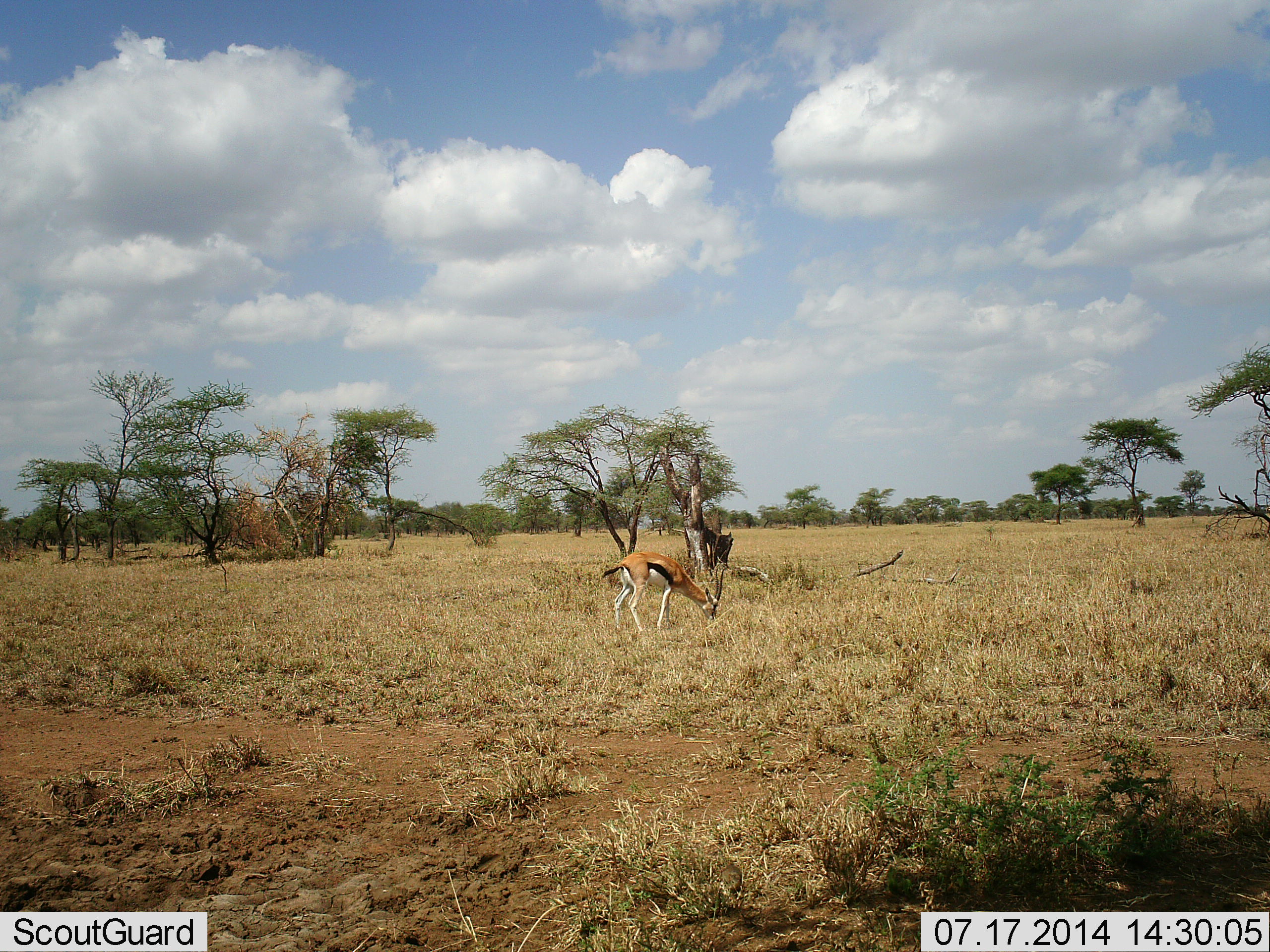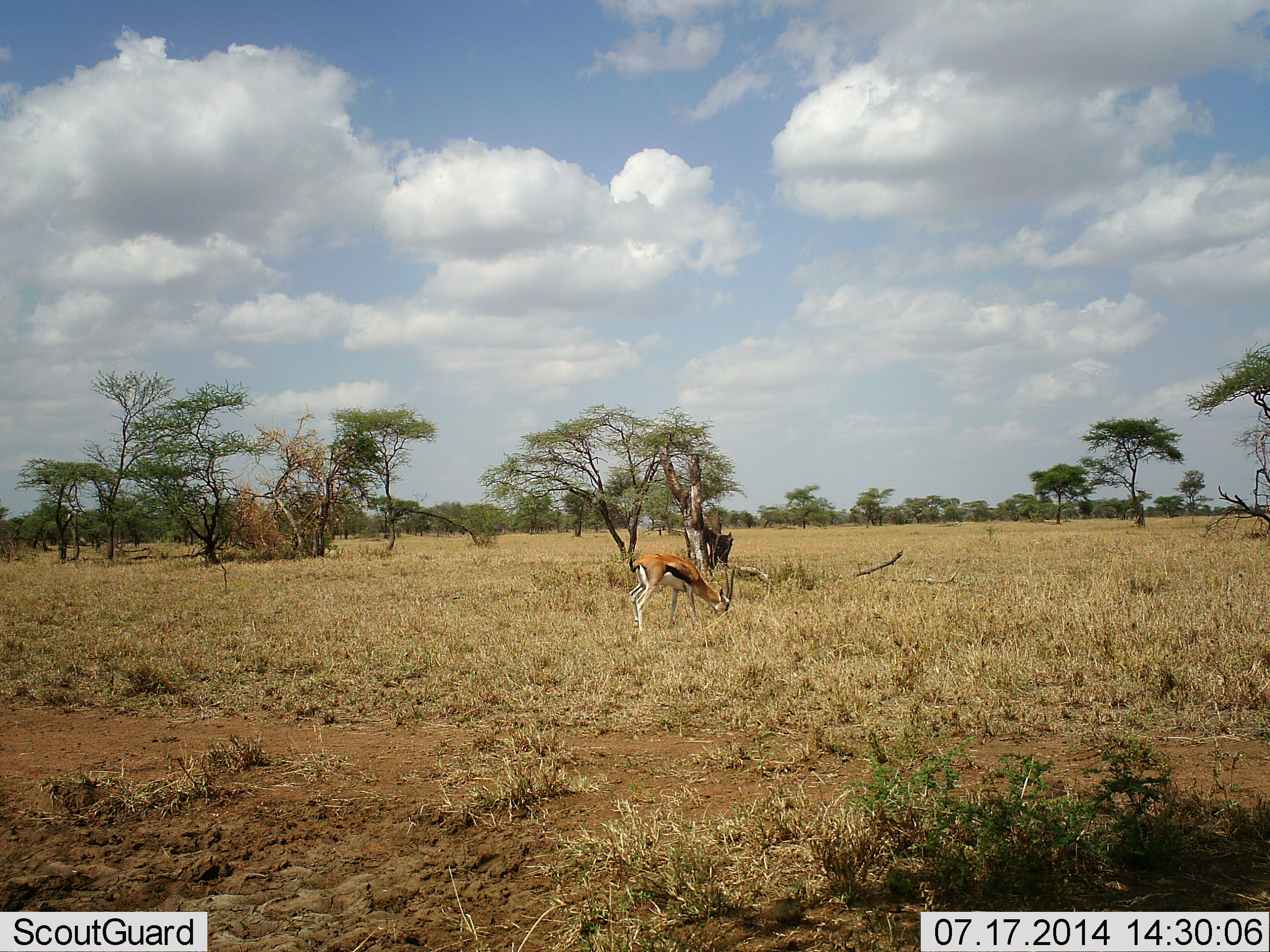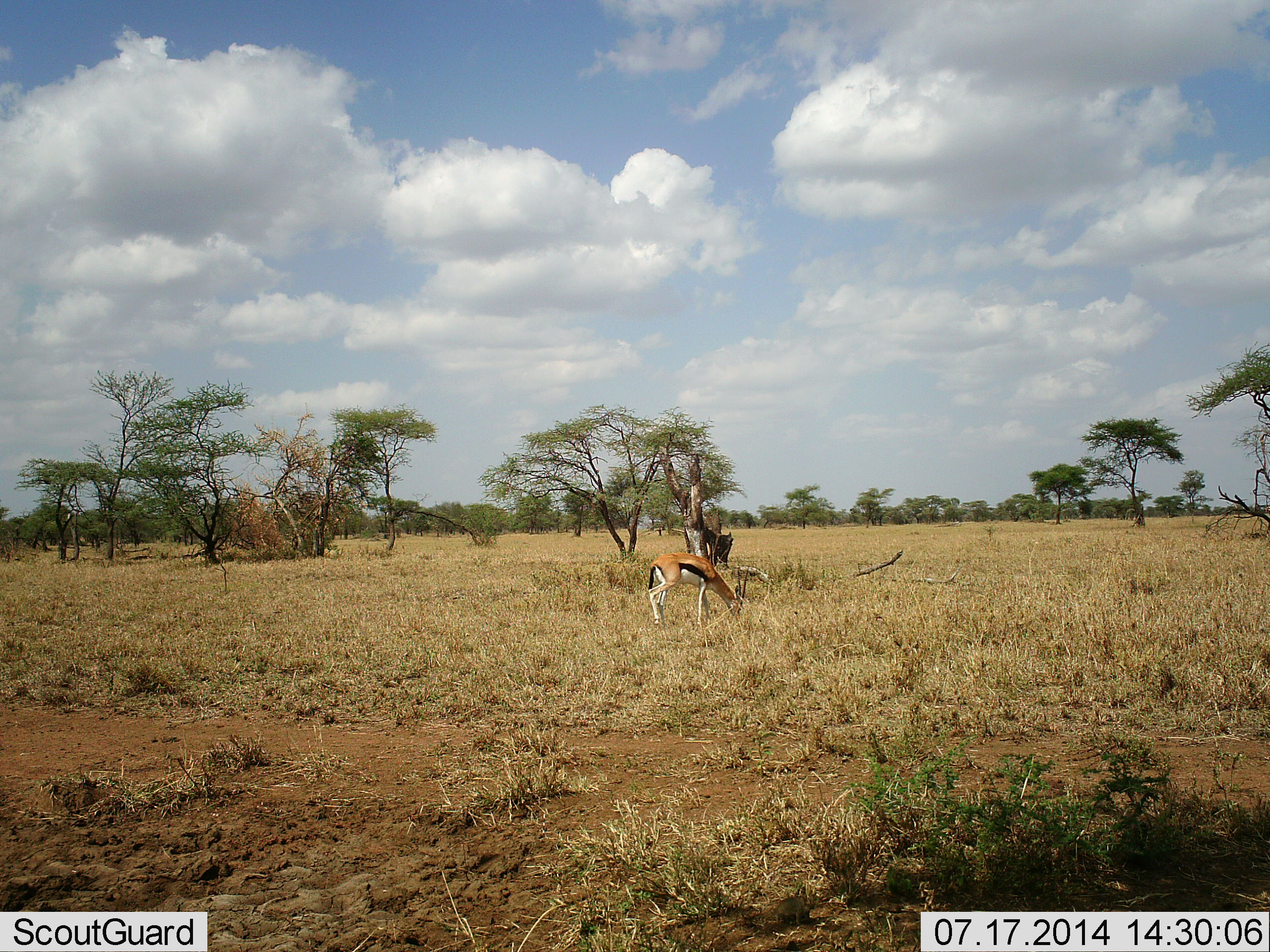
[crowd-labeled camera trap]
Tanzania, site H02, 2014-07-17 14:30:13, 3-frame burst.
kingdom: Animalia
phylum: Chordata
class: Mammalia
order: Artiodactyla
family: Bovidae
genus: Eudorcas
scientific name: Eudorcas thomsonii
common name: thomson's gazelle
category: gazellethomsons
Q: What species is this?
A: Gazellethomsons (thomson's gazelle) (Eudorcas thomsonii).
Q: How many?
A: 1.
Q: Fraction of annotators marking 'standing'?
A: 0%.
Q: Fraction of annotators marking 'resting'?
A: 0%.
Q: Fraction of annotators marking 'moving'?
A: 20%.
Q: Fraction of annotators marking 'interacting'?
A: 0%.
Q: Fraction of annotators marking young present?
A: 0%.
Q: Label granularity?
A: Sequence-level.